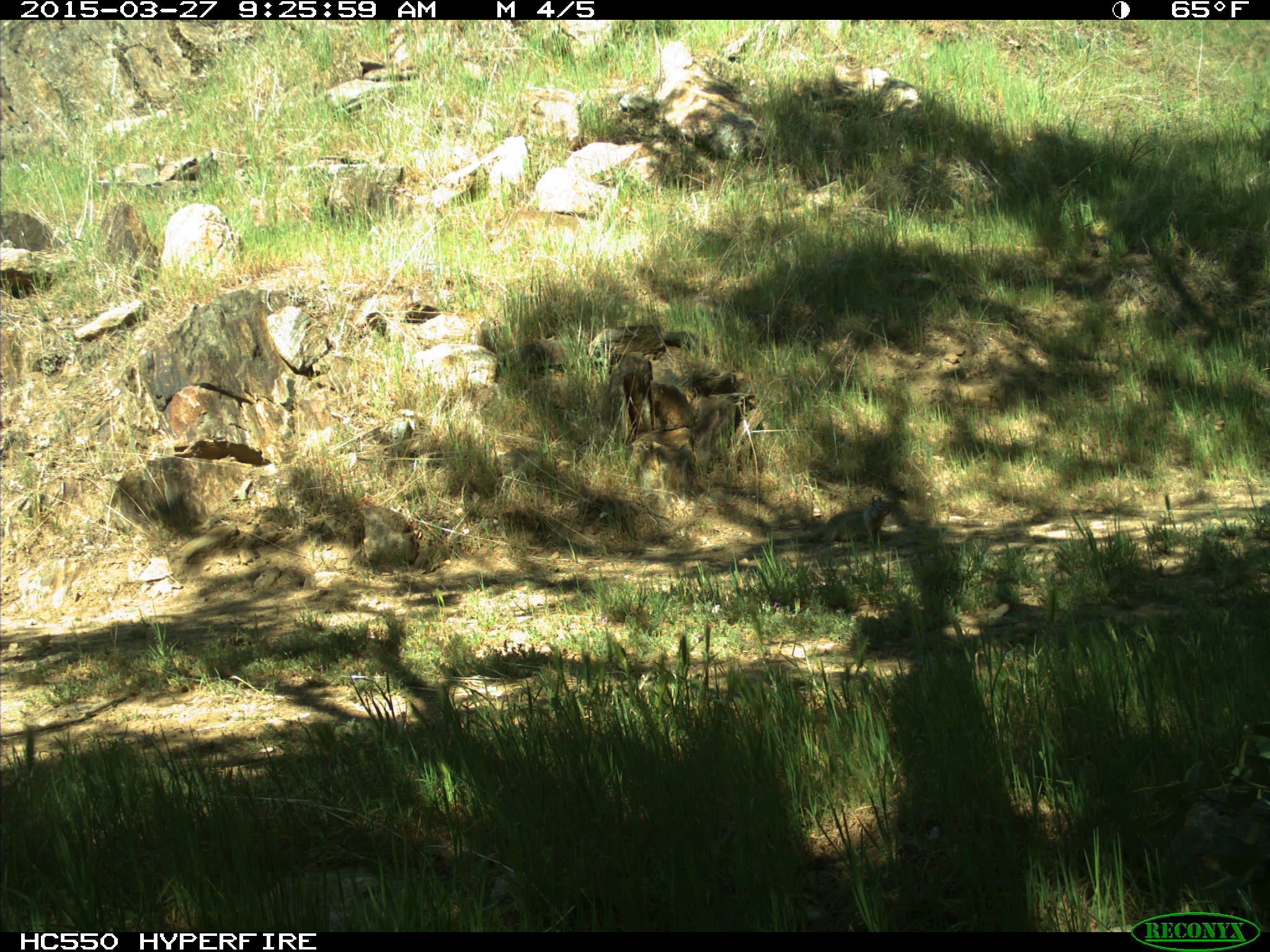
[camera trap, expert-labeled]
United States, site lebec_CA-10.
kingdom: Animalia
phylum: Chordata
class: Mammalia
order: Rodentia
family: Sciuridae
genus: Otospermophilus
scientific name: Otospermophilus beecheyi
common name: california ground squirrel